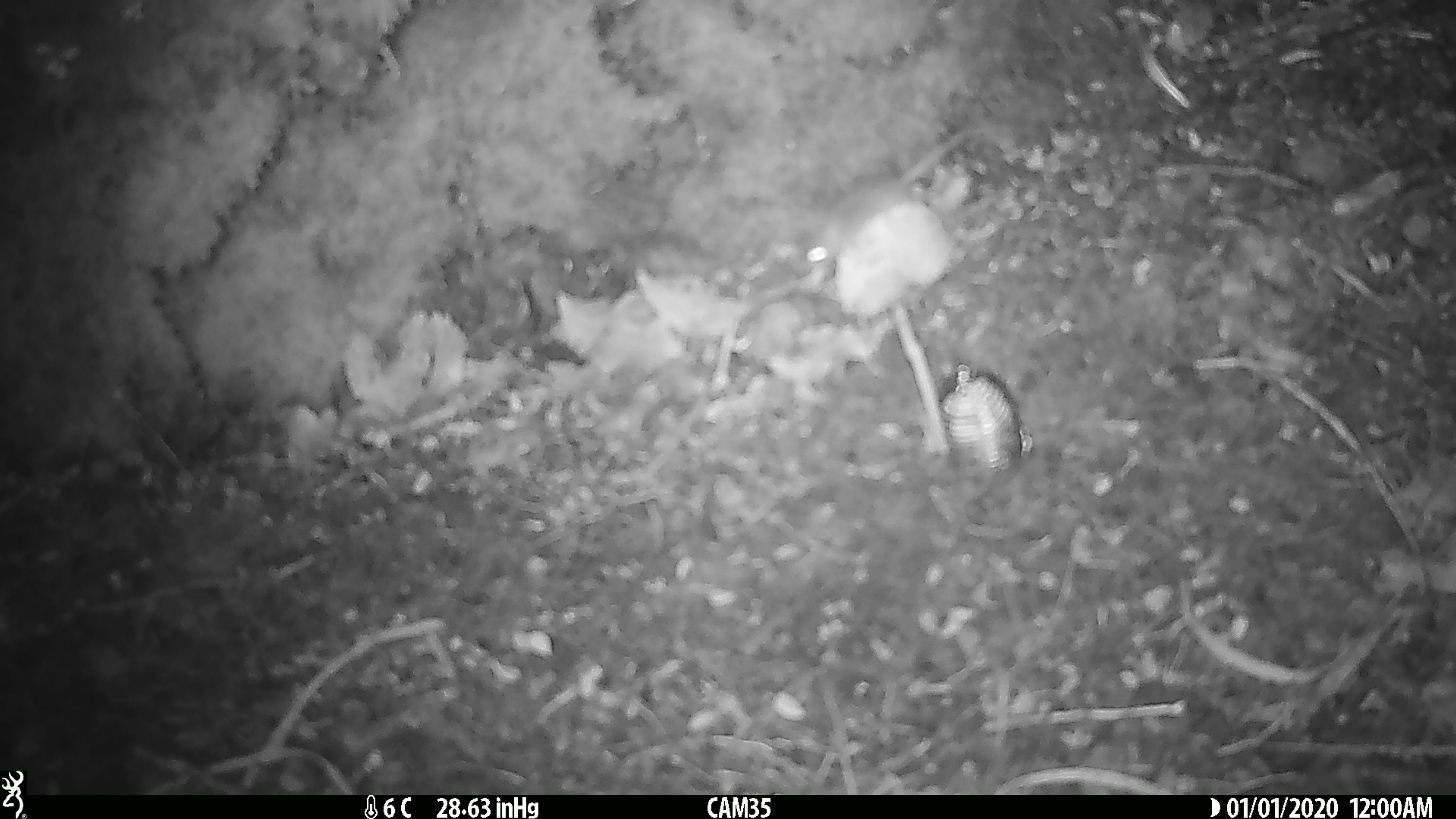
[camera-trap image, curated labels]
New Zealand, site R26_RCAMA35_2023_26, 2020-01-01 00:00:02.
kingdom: Animalia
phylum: Chordata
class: Mammalia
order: Rodentia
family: Muridae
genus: Mus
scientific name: Mus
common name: mouse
Mouse (Mus).